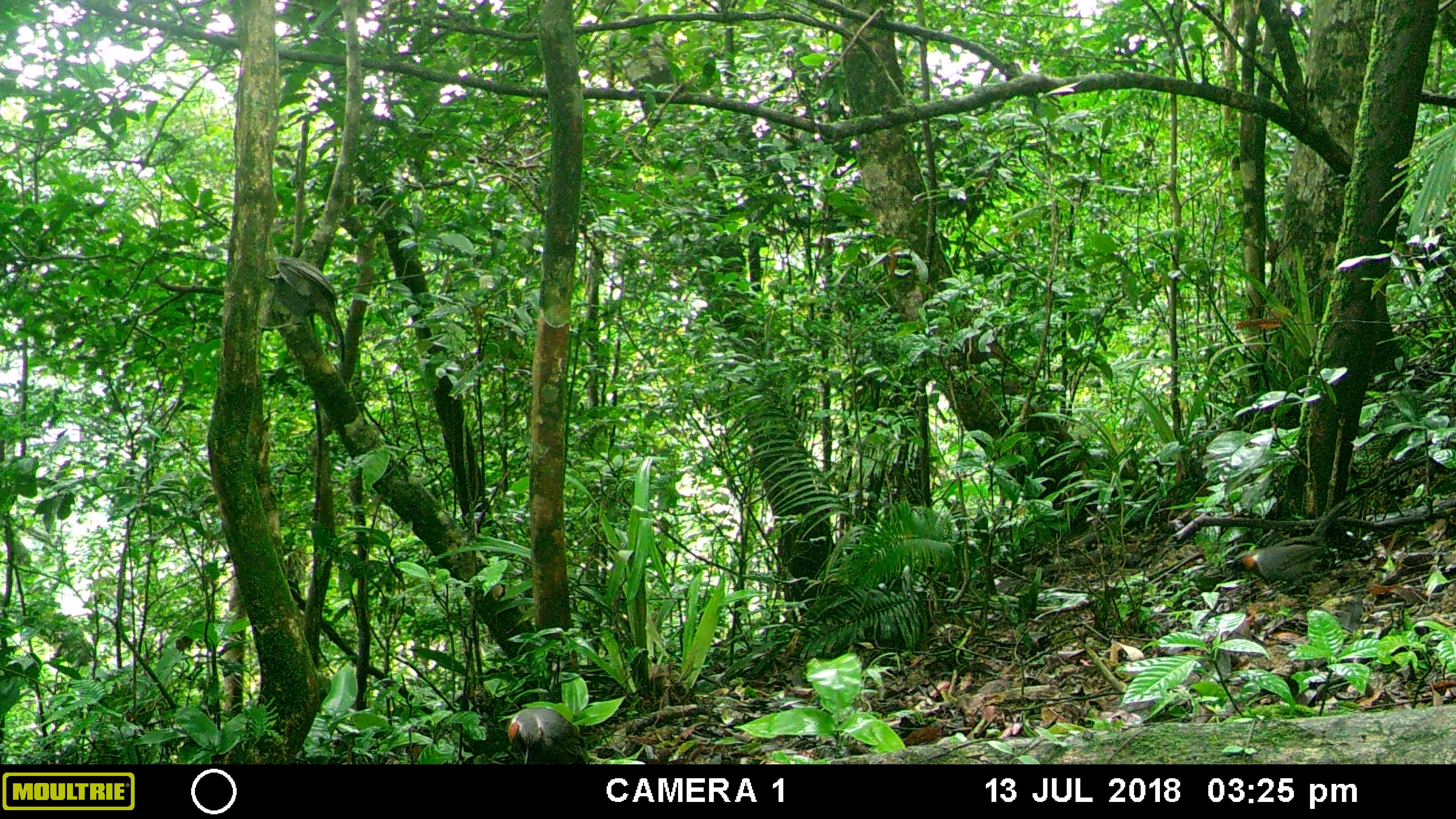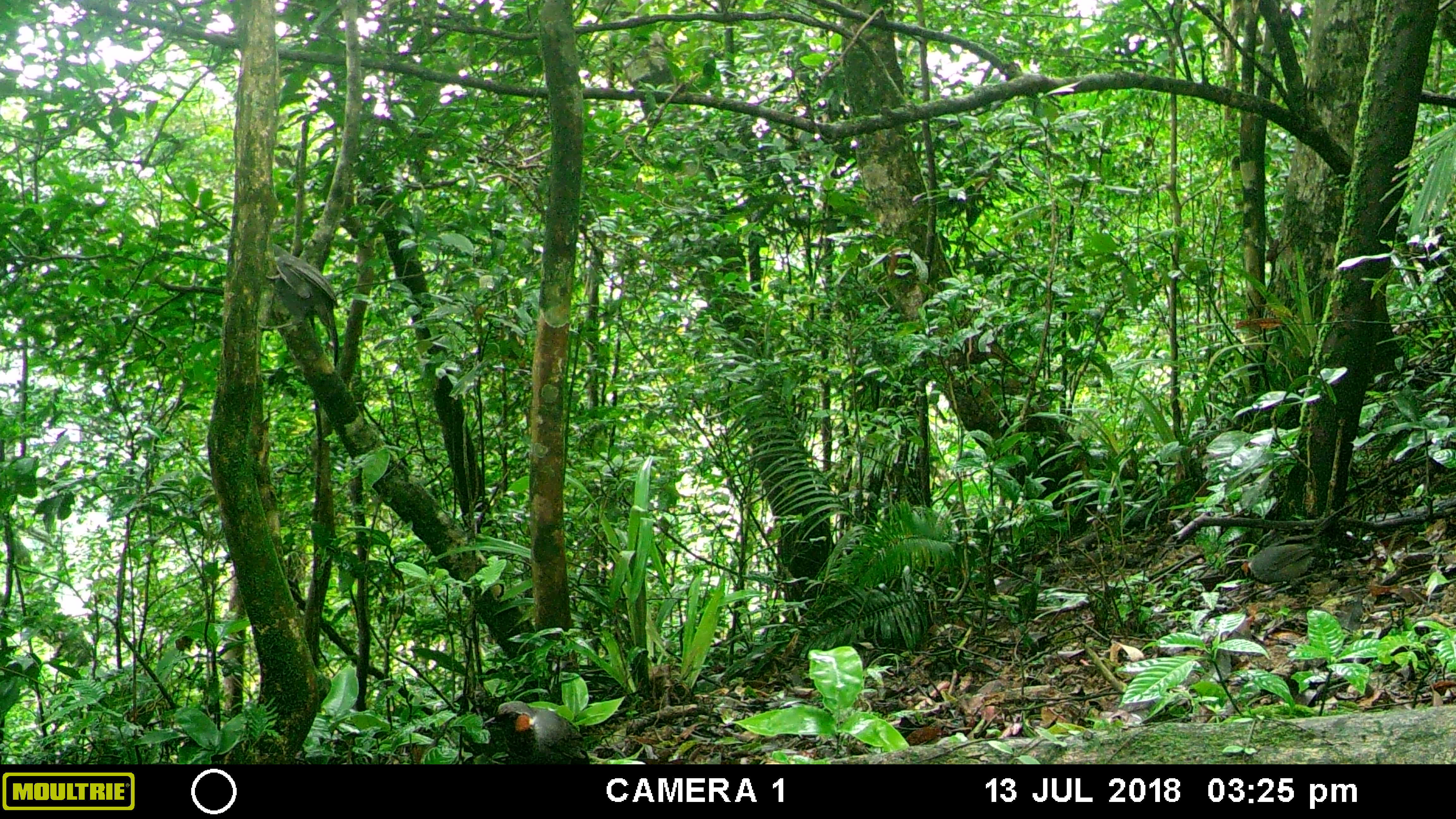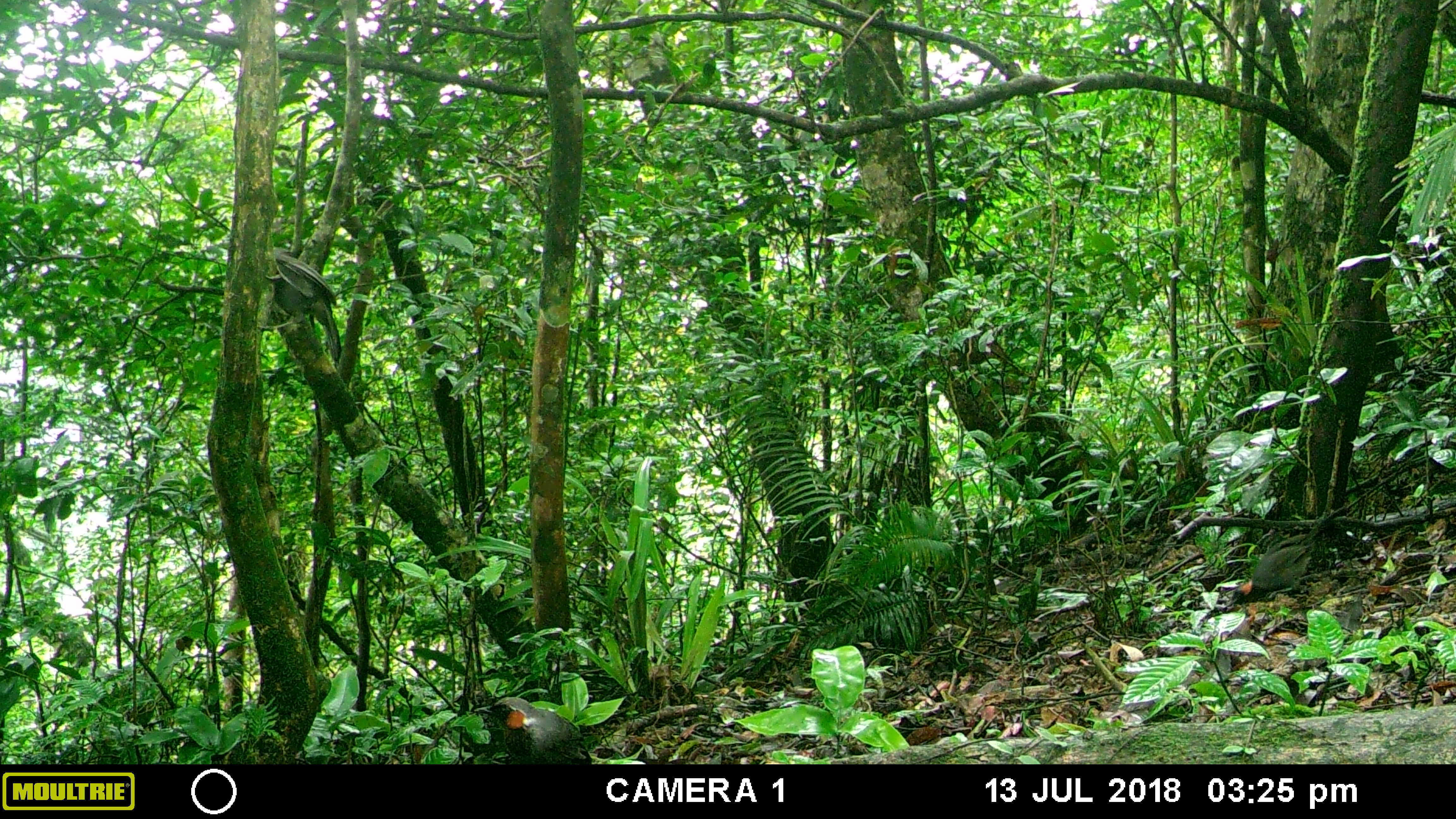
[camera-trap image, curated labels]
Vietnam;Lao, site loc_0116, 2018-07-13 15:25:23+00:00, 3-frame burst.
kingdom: Animalia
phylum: Chordata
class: Aves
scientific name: Aves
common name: bird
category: unidentified bird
Unidentified bird (bird) (Aves). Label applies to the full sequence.